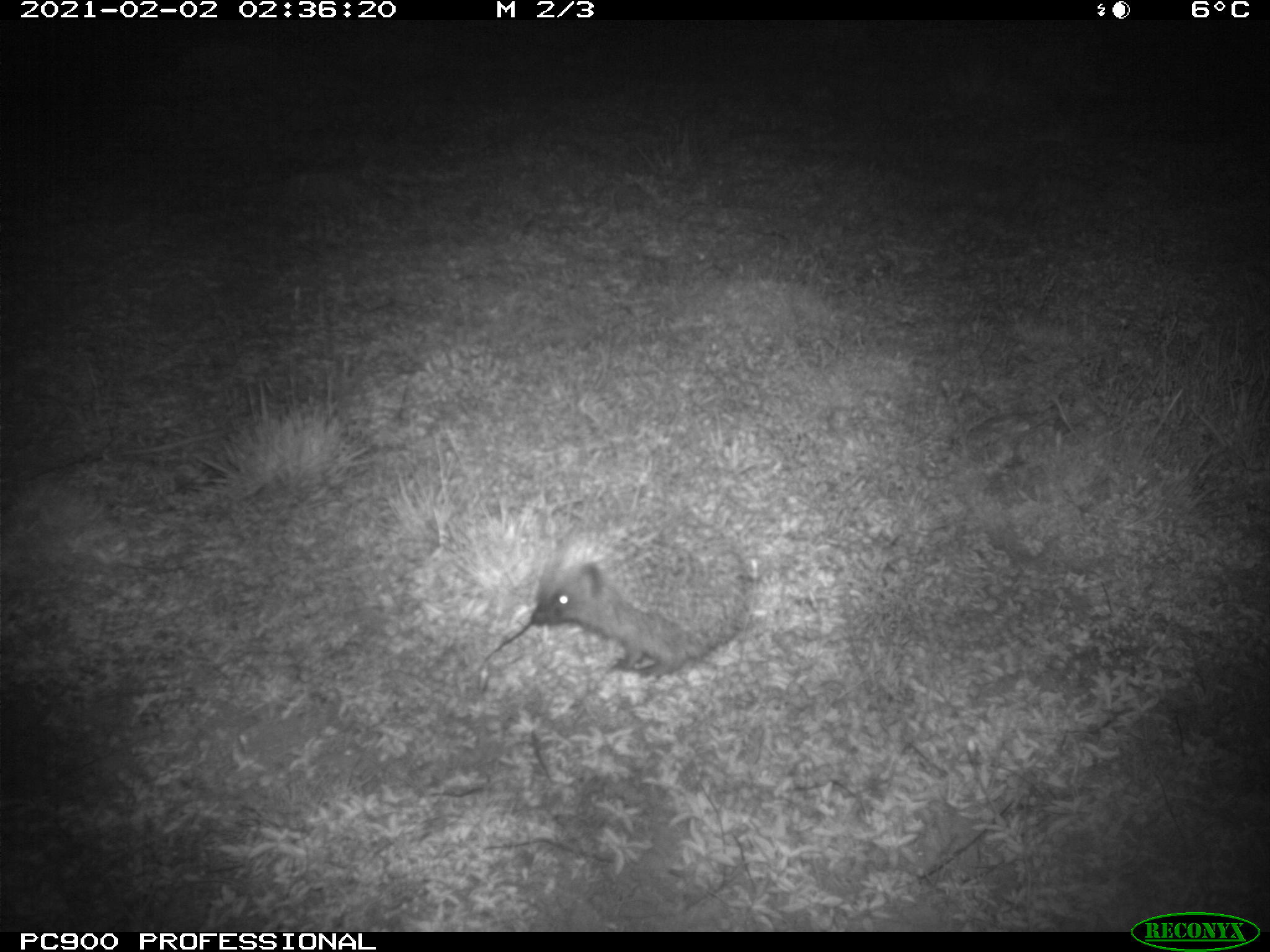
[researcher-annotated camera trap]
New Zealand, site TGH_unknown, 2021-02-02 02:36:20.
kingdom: Animalia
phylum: Chordata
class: Mammalia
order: Eulipotyphla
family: Erinaceidae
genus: Erinaceus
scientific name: Erinaceus europaeus europaeus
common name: european hedgehog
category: hedgehog